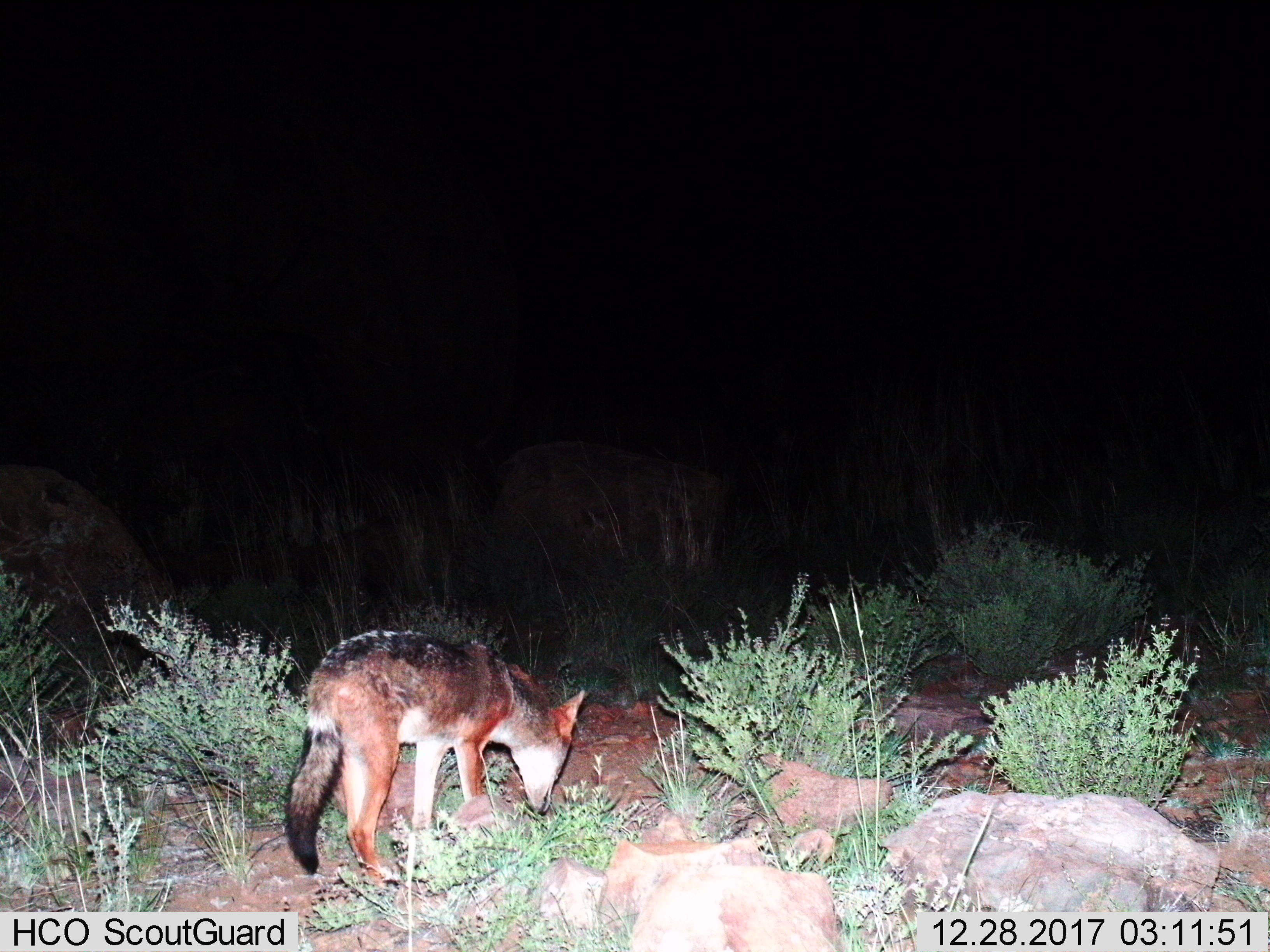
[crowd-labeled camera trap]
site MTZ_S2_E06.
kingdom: Animalia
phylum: Chordata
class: Mammalia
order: Carnivora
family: Canidae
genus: Lupulella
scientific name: Lupulella mesomelas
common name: black-backed jackal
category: jackalblackbacked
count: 1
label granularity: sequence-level